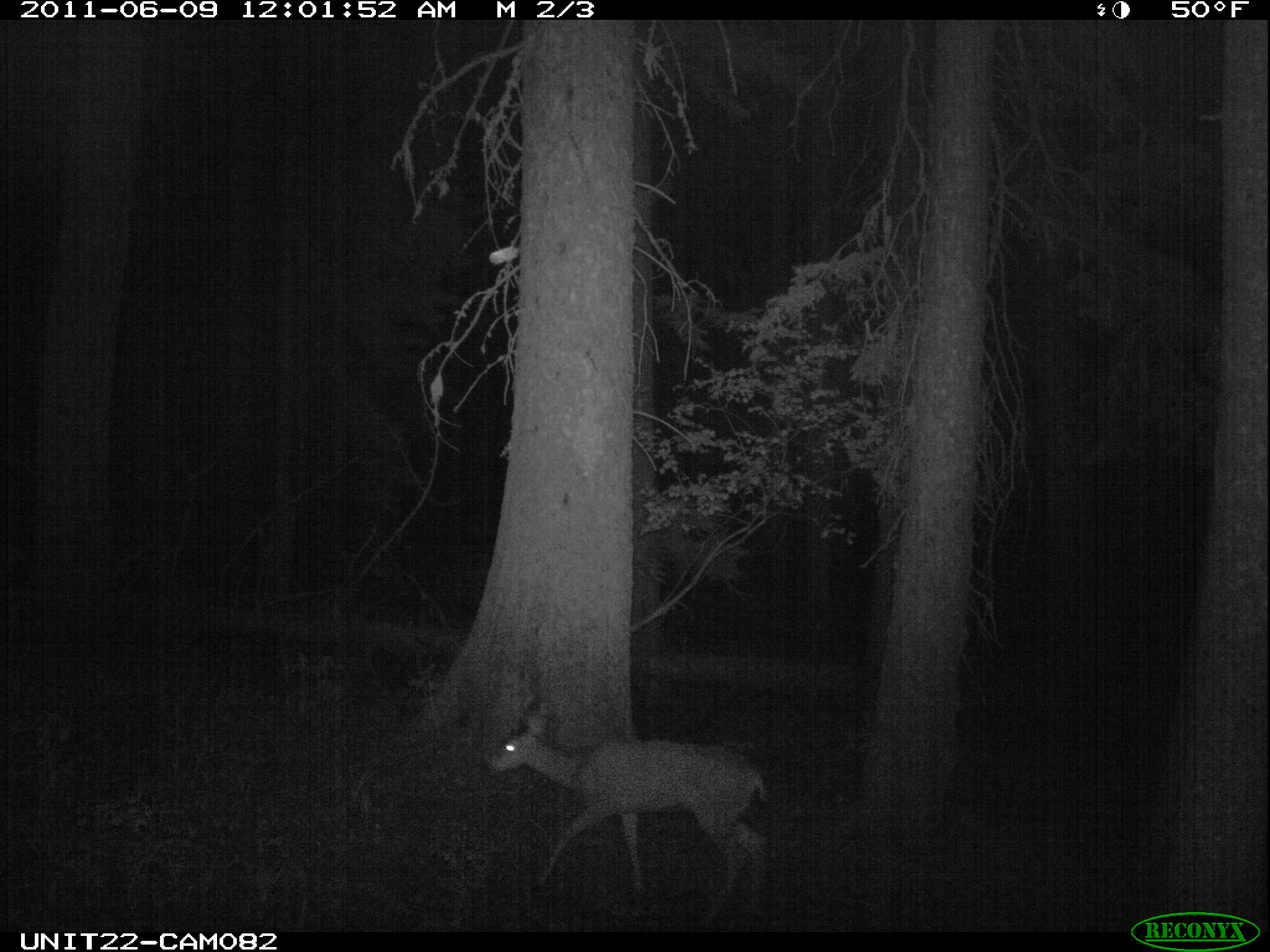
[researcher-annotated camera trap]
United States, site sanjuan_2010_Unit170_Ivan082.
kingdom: Animalia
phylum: Chordata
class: Mammalia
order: Artiodactyla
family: Cervidae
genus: Odocoileus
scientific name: Odocoileus hemionus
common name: mule deer